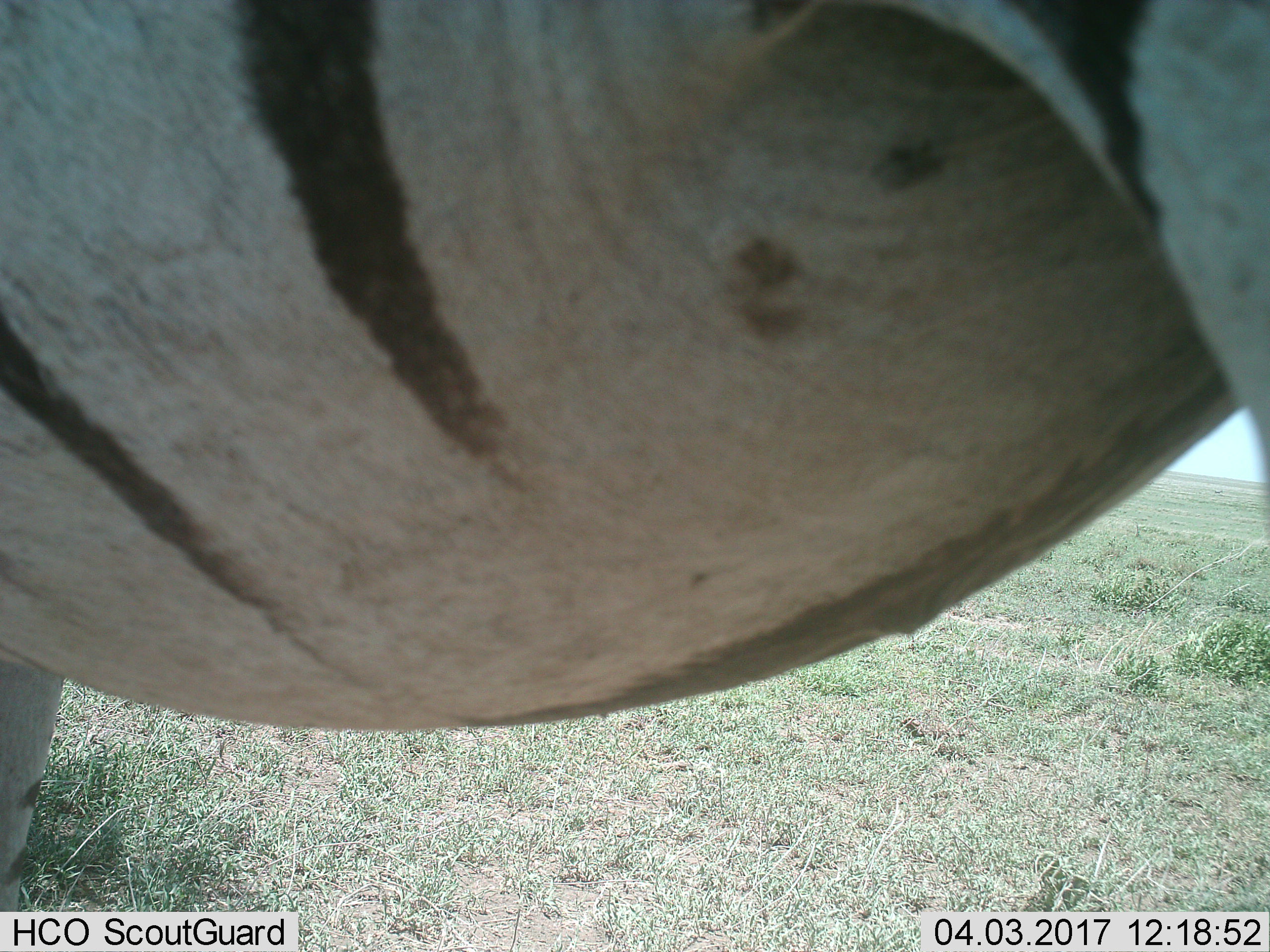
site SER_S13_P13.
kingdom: Animalia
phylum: Chordata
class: Mammalia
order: Perissodactyla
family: Equidae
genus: Equus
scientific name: Equus quagga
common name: plains zebra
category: zebraplains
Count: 1.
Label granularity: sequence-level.